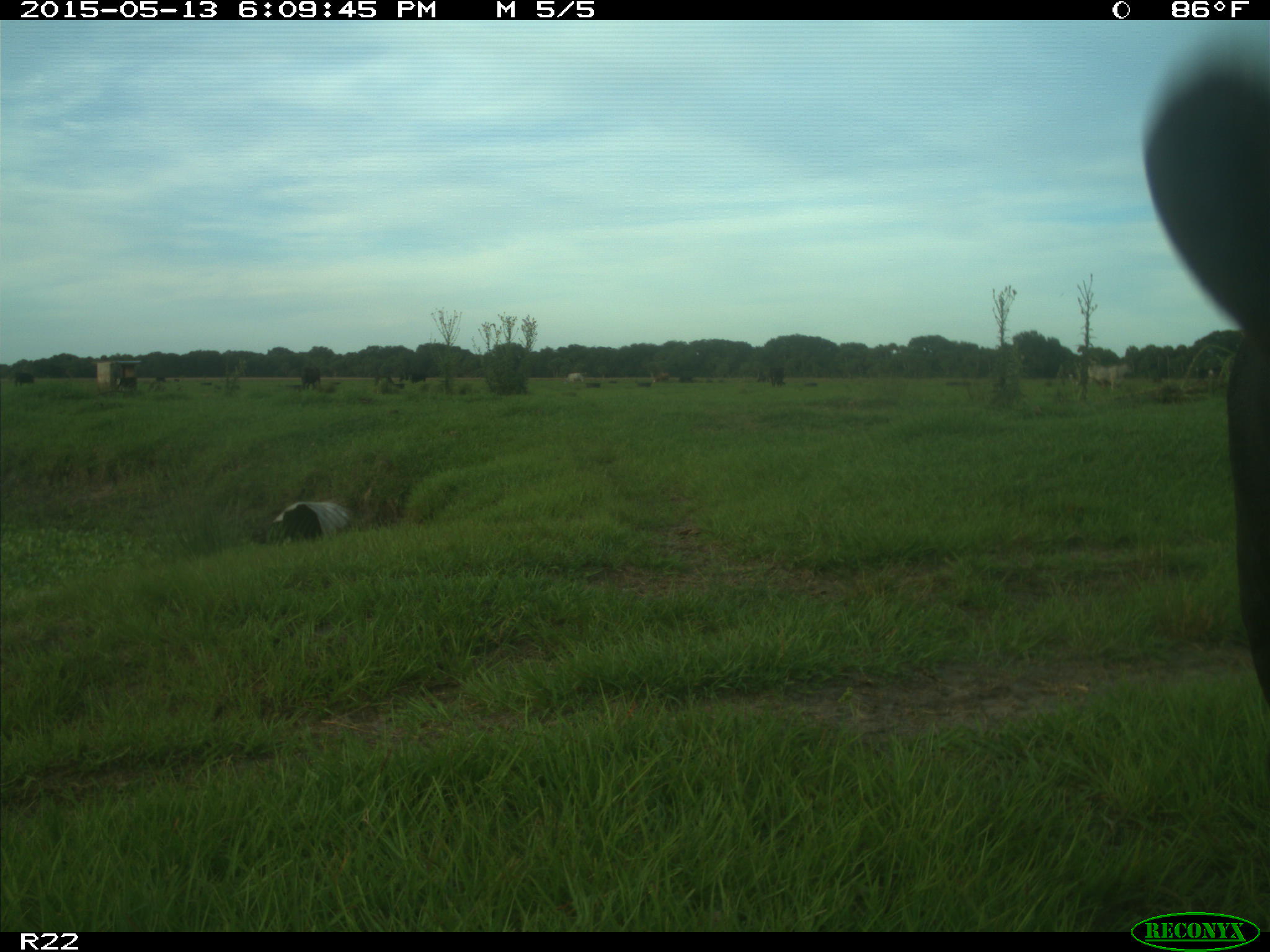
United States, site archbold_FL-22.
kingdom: Animalia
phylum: Chordata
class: Mammalia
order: Artiodactyla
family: Bovidae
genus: Bos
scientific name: Bos taurus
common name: domestic cow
Bos taurus (domestic cow).